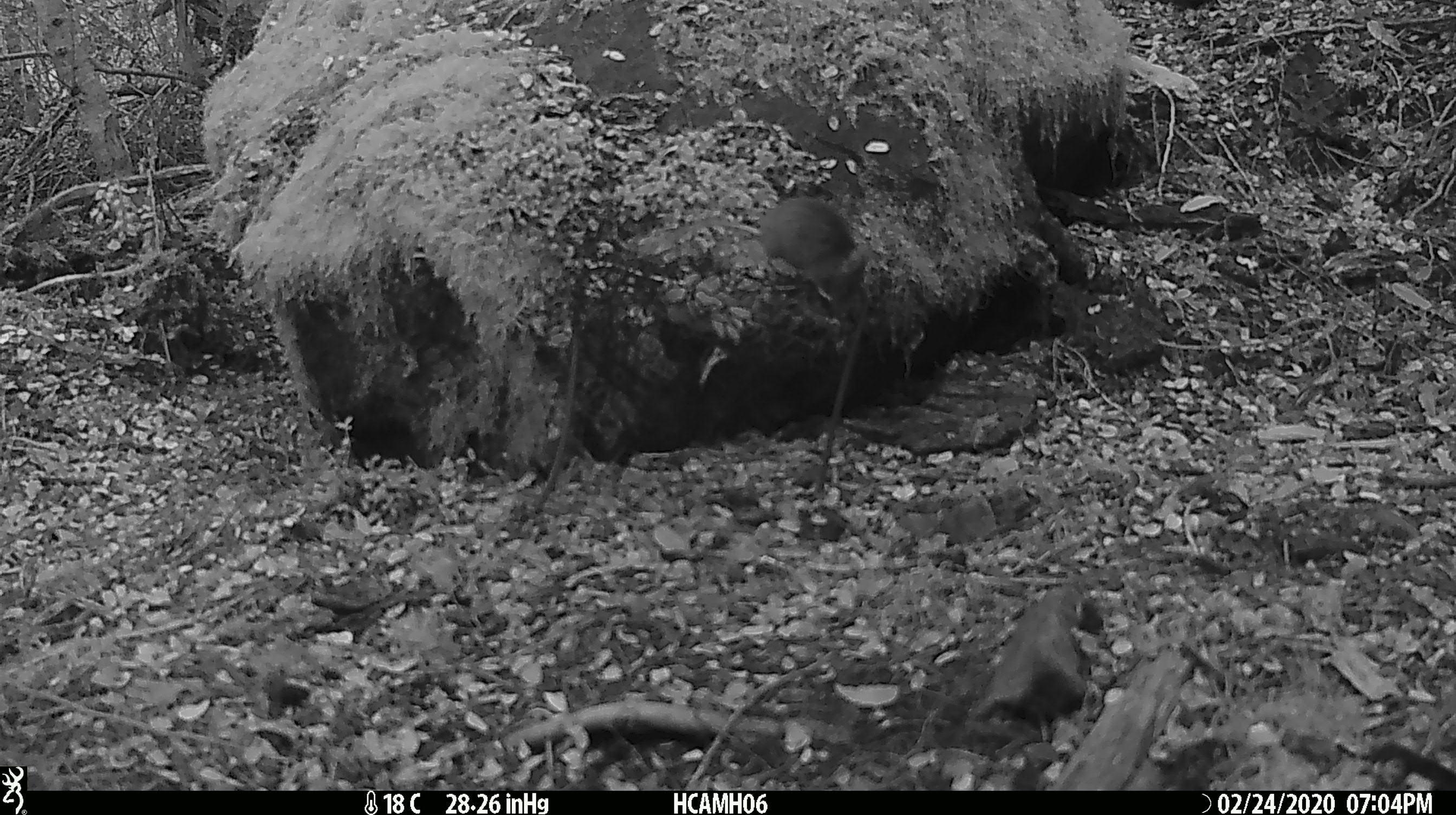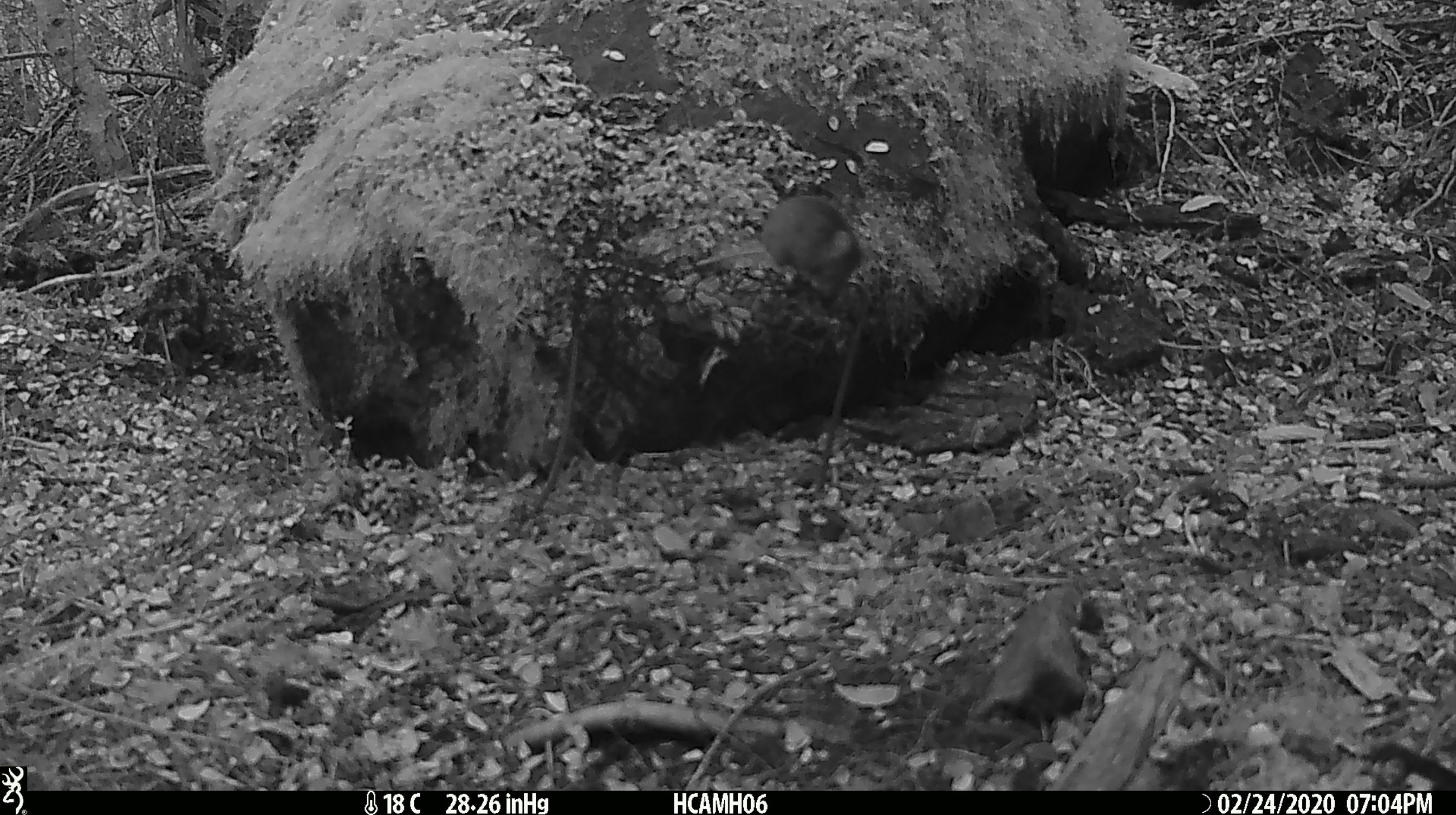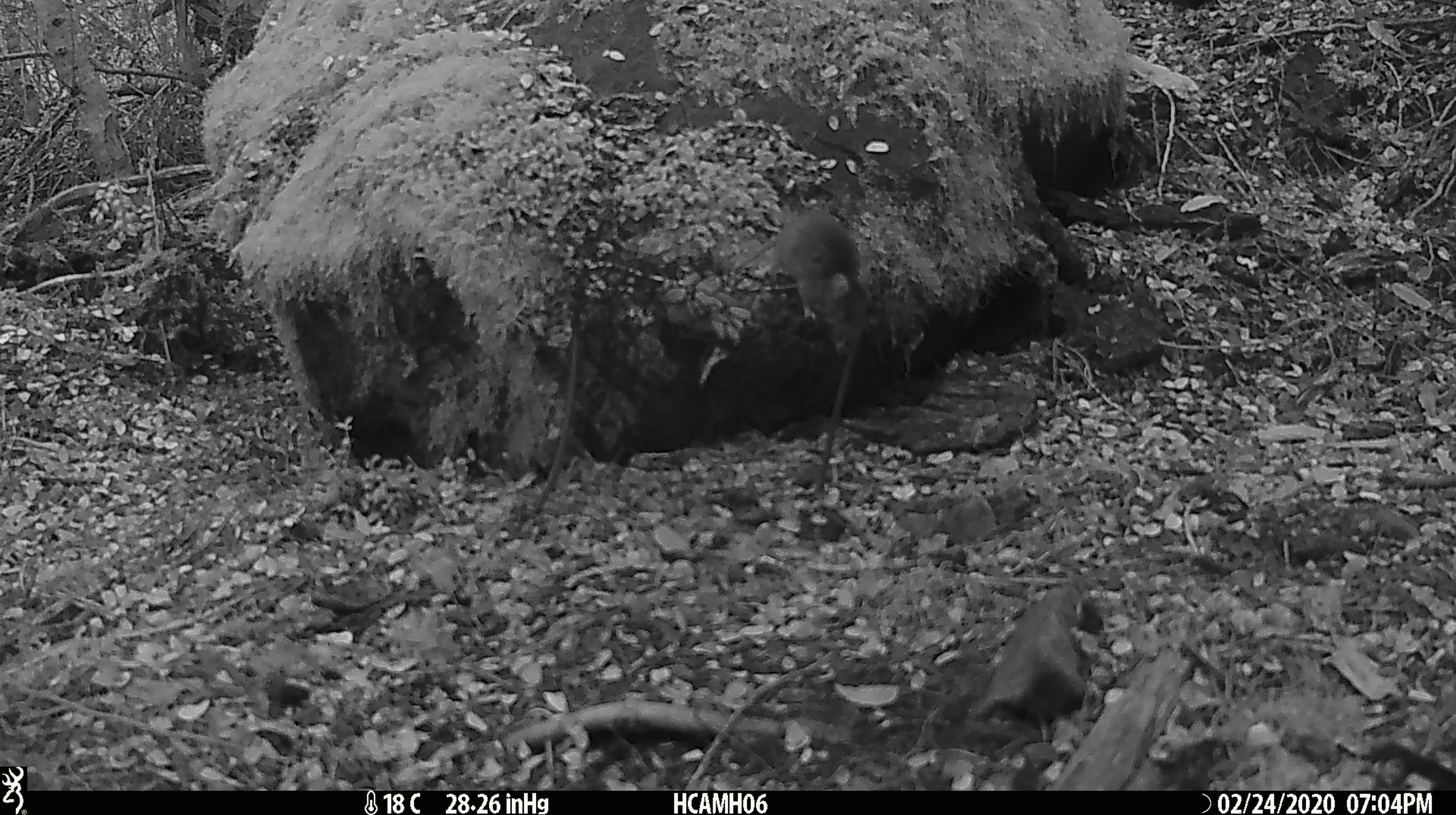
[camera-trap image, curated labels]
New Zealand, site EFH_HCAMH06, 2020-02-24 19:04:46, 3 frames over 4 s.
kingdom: Animalia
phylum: Chordata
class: Mammalia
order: Rodentia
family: Muridae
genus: Mus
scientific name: Mus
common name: mouse